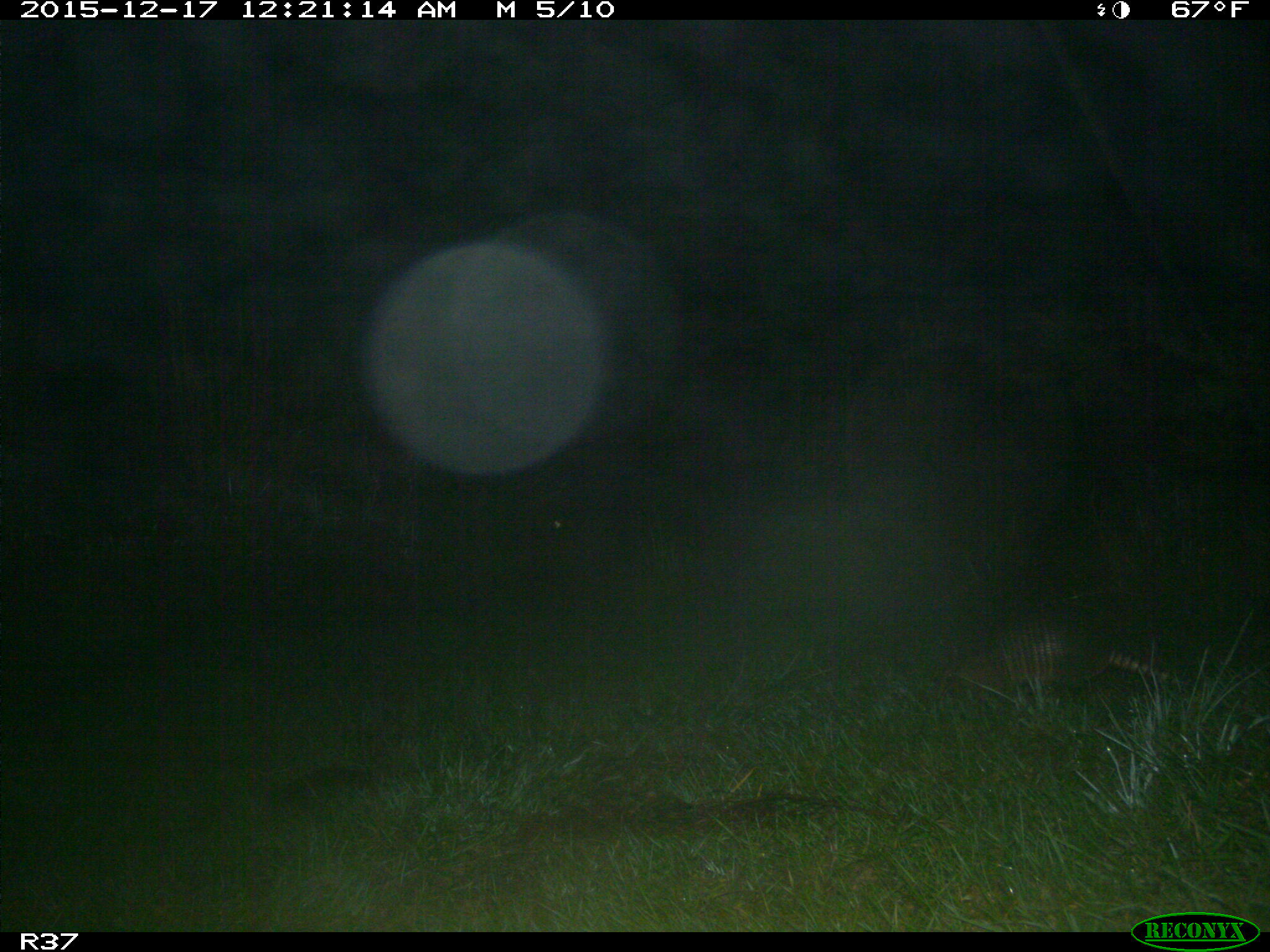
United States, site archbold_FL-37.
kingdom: Animalia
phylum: Chordata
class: Mammalia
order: Cingulata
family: Dasypodidae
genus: Dasypus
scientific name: Dasypus novemcinctus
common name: nine-banded armadillo